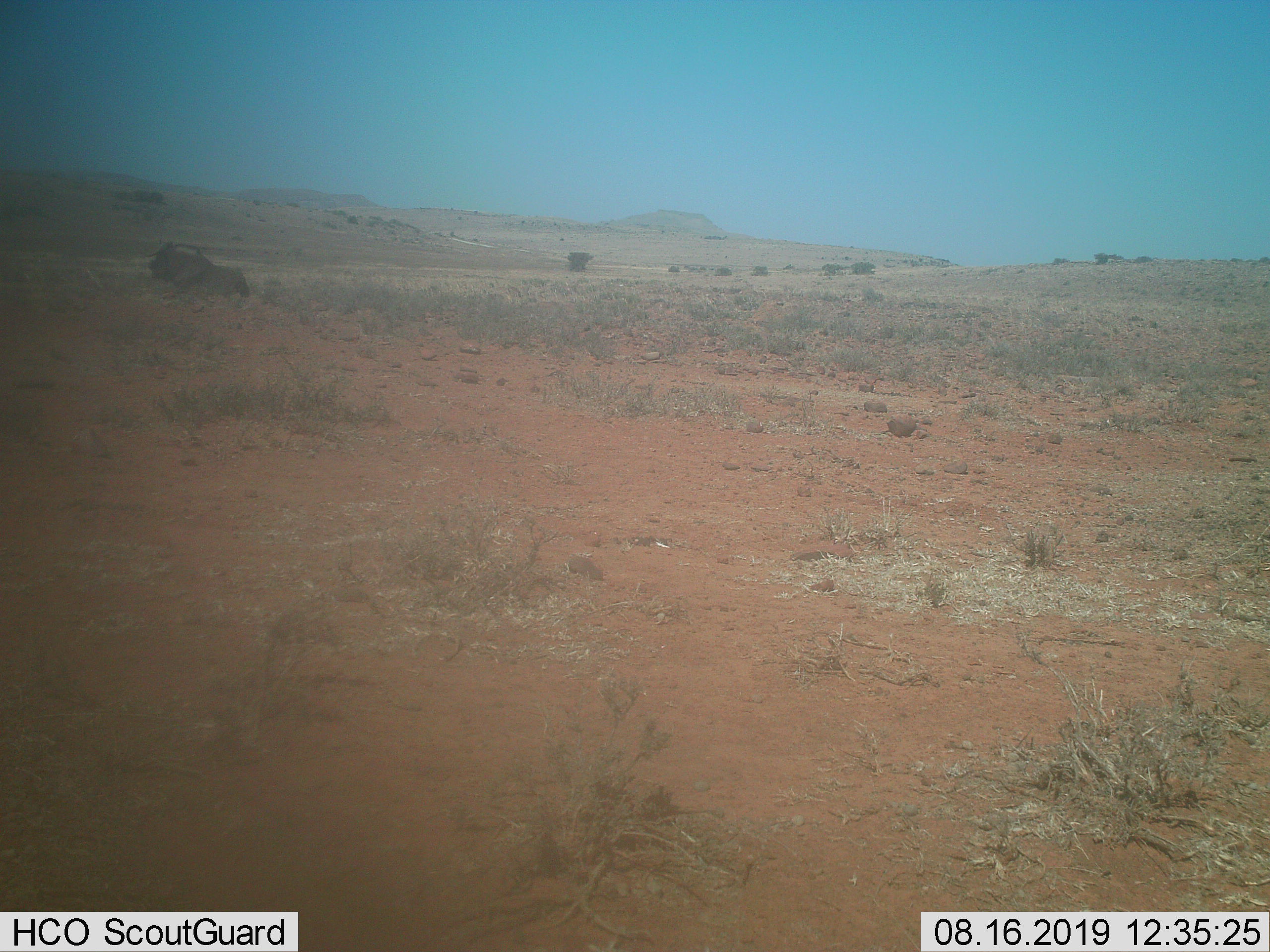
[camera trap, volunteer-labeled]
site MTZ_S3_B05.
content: unidentified animal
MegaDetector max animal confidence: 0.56